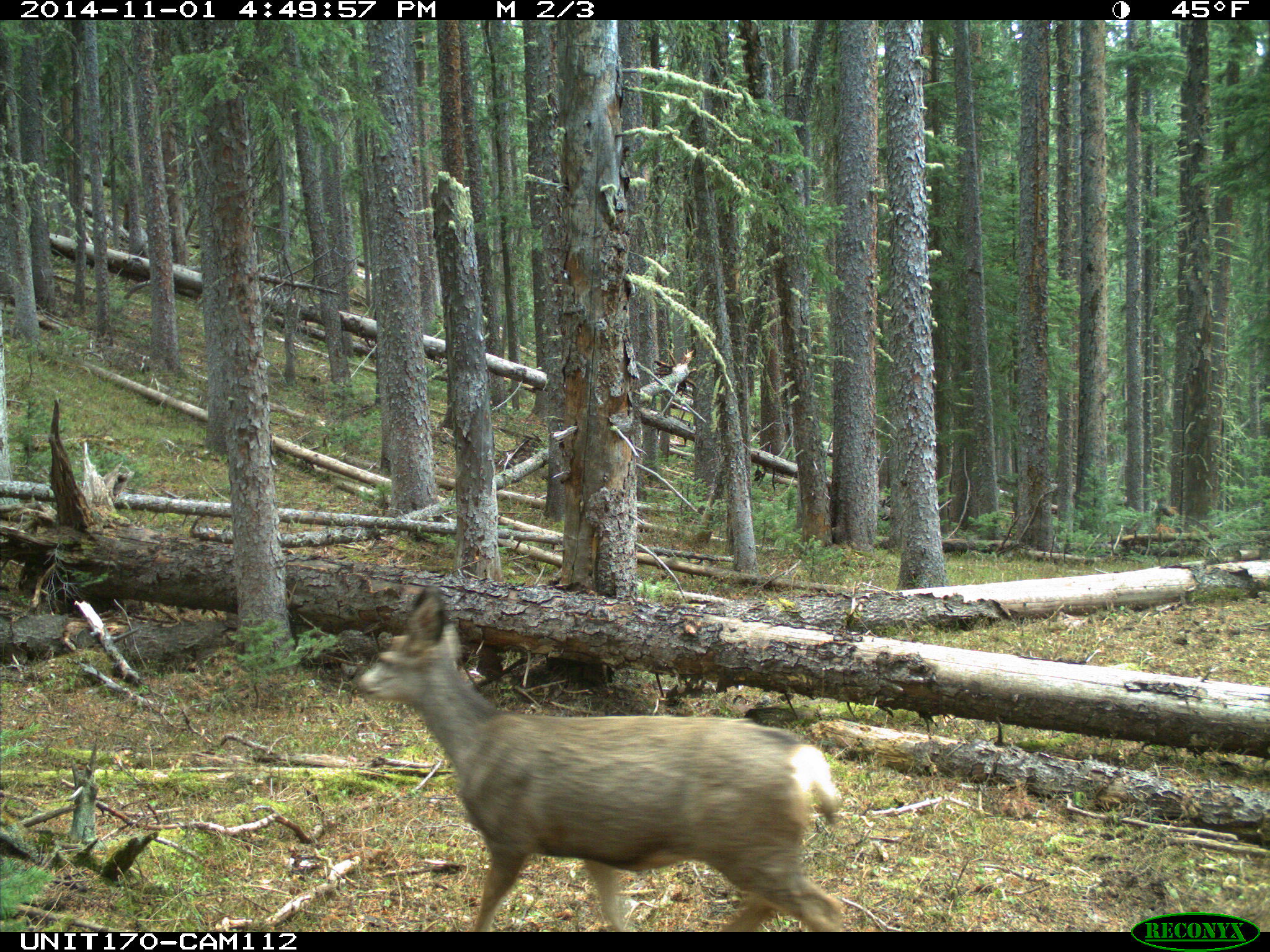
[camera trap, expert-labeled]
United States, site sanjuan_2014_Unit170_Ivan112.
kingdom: Animalia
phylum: Chordata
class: Mammalia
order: Artiodactyla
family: Cervidae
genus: Odocoileus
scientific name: Odocoileus hemionus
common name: mule deer